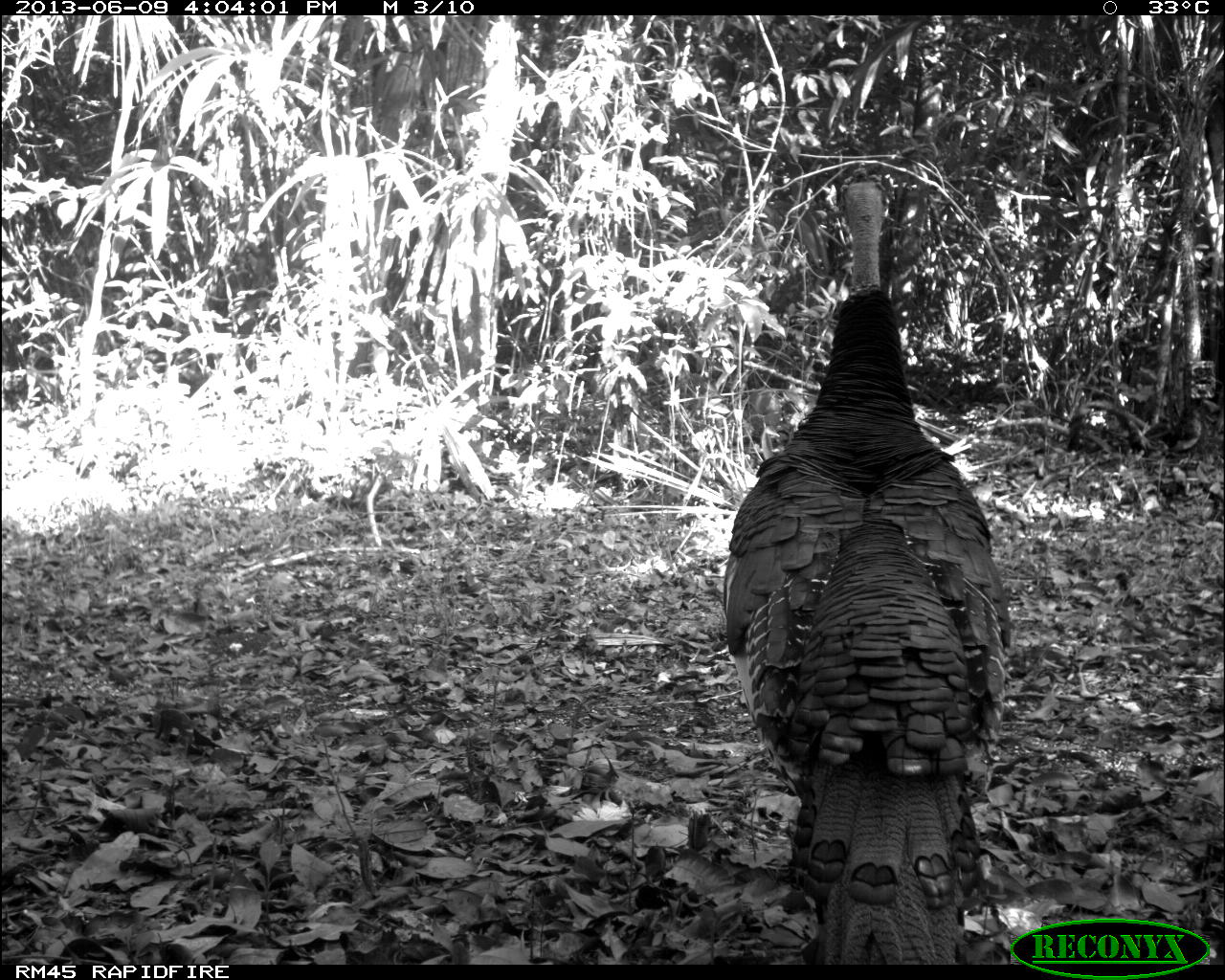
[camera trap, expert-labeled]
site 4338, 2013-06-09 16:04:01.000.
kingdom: Animalia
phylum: Chordata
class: Aves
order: Galliformes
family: Phasianidae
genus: Meleagris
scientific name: Meleagris ocellata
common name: ocellated turkey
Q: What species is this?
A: Meleagris ocellata (ocellated turkey).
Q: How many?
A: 1.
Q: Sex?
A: Male.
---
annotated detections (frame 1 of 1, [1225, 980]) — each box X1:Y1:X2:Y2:
meleagris ocellata: 720:163:1010:963